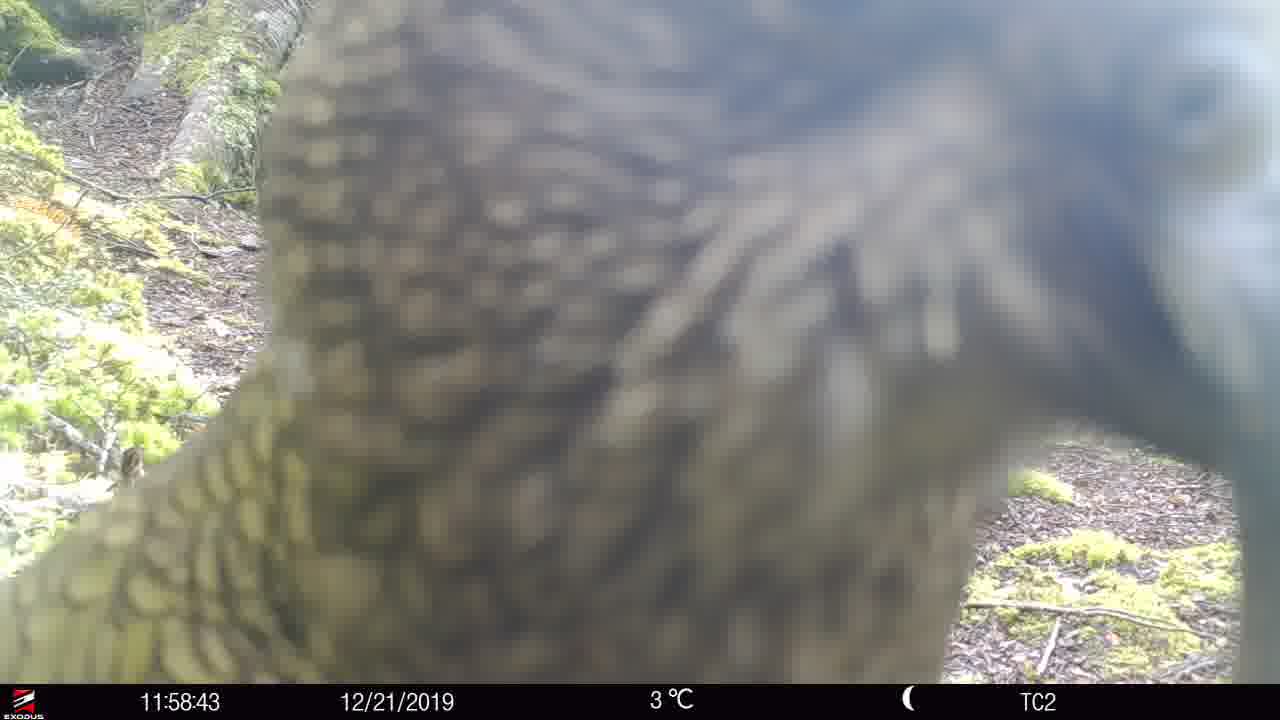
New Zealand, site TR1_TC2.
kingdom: Animalia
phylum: Chordata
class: Aves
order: Psittaciformes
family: Strigopidae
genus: Nestor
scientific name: Nestor notabilis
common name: kea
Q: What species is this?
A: Kea (Nestor notabilis).